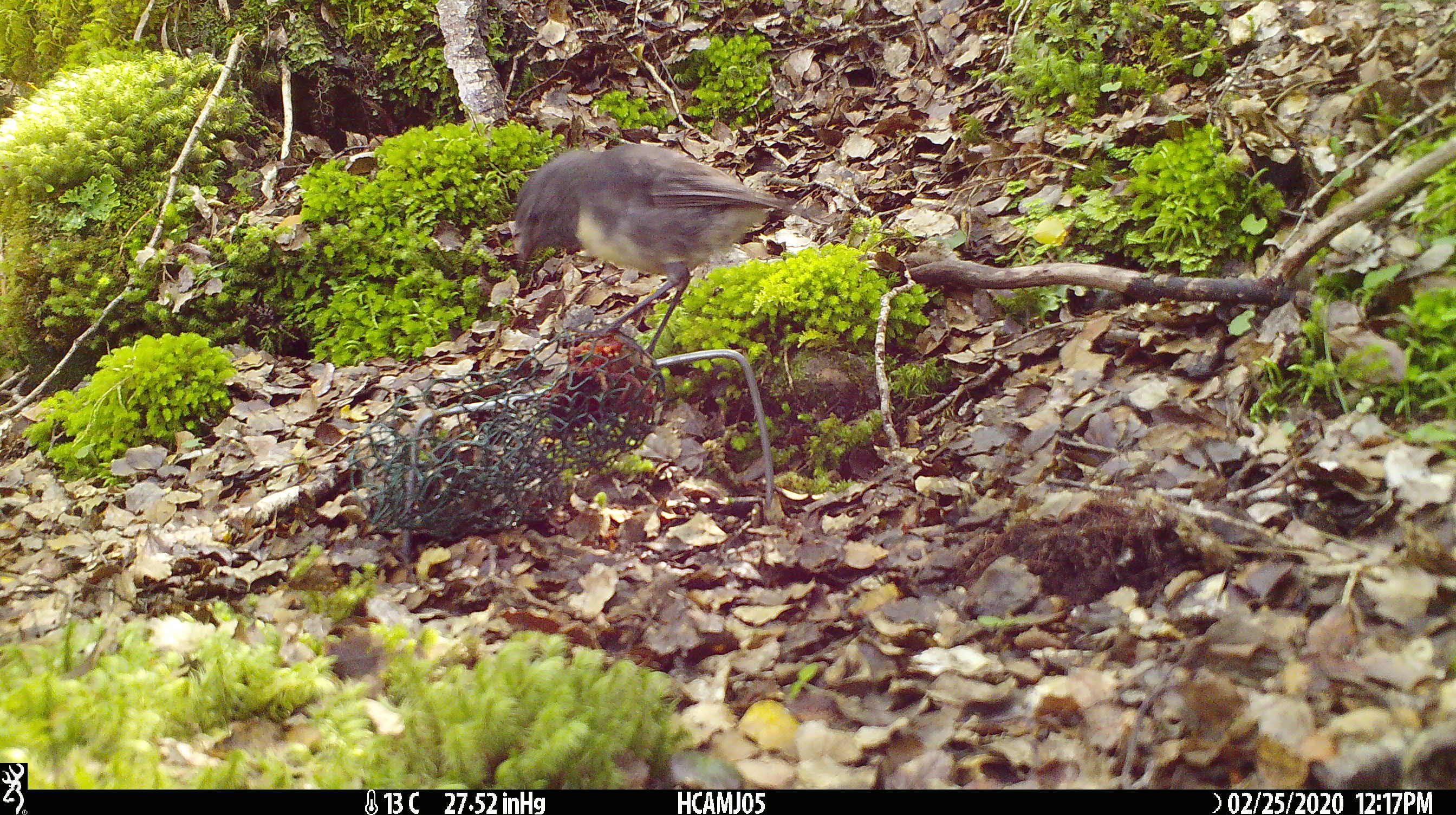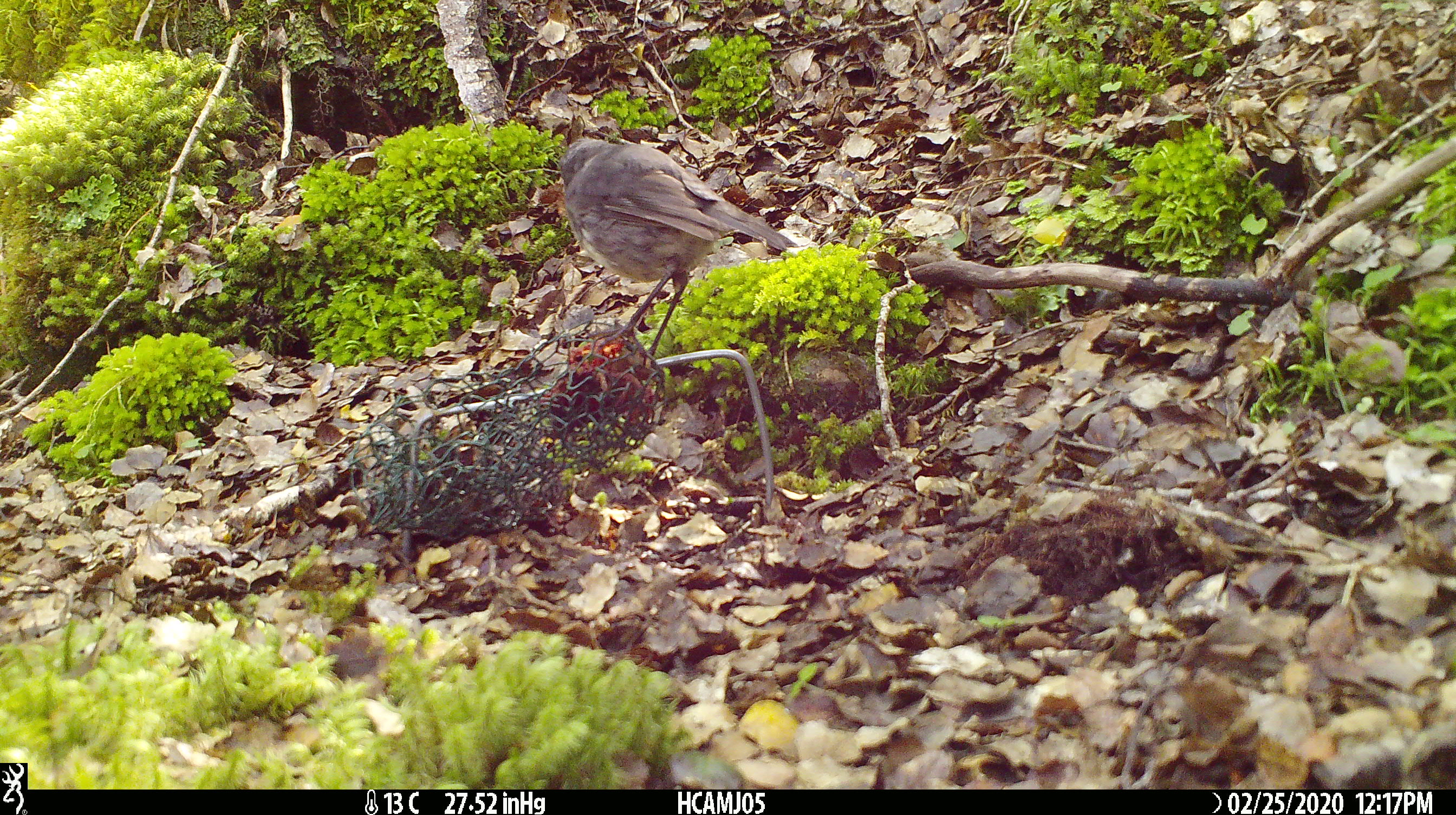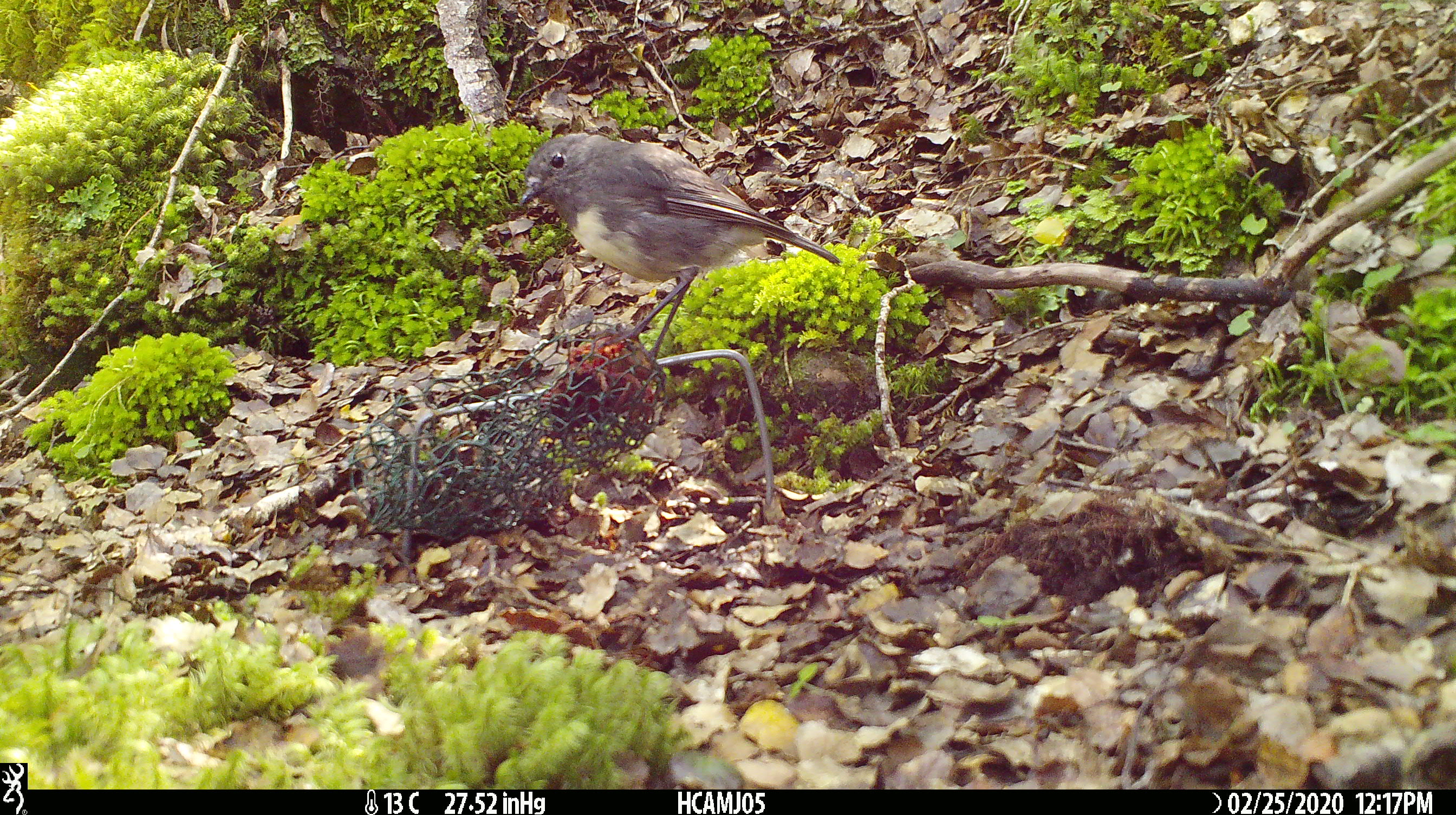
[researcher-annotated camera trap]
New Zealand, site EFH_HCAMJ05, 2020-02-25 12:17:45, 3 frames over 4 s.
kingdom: Animalia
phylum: Chordata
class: Aves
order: Passeriformes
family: Petroicidae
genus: Petroica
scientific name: Petroica australis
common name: new zealand robin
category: robin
Robin (new zealand robin) (Petroica australis).